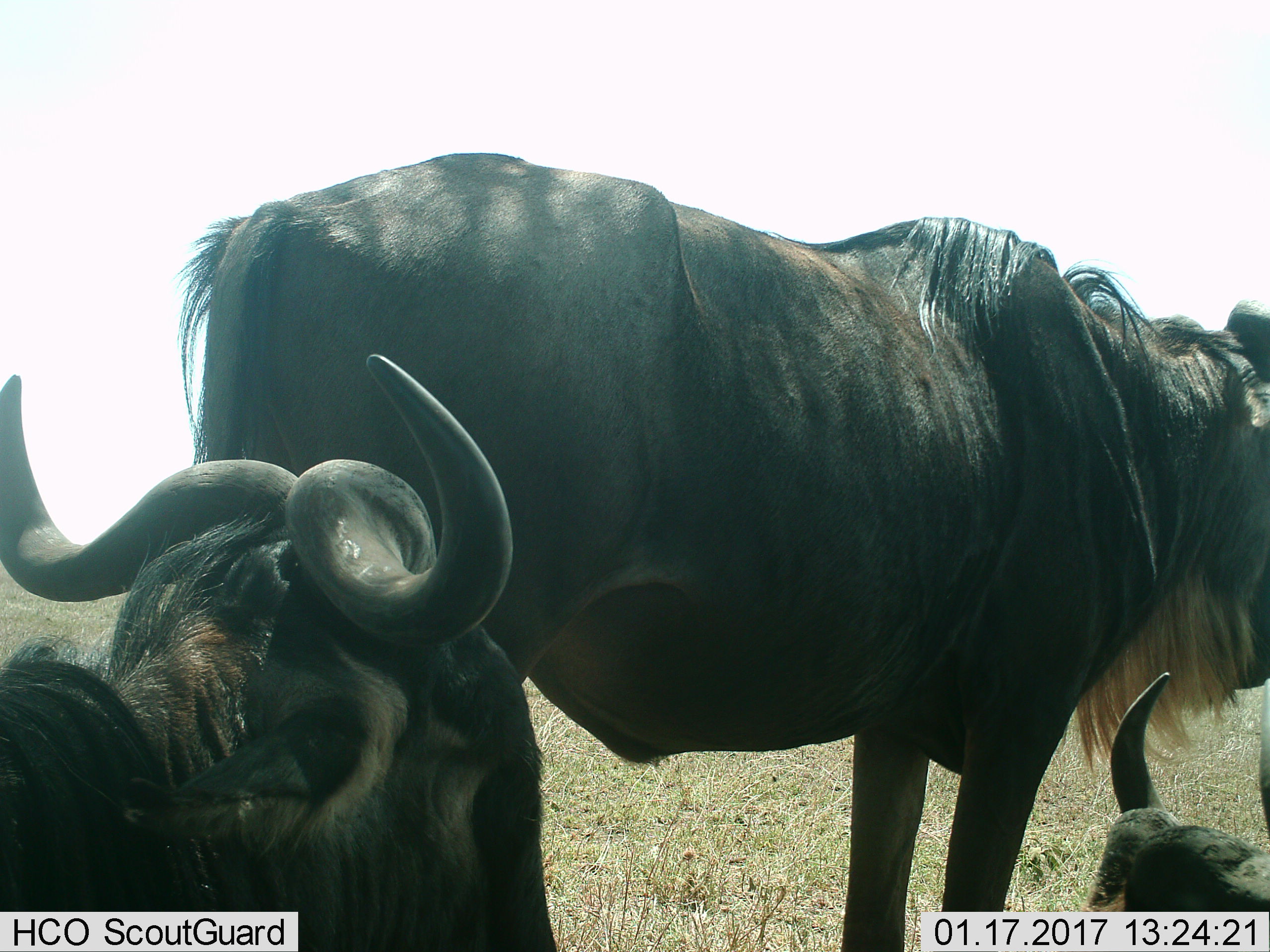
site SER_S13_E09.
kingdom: Animalia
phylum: Chordata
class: Mammalia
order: Artiodactyla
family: Bovidae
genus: Connochaetes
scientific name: Connochaetes taurinus taurinus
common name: blue wildebeest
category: wildebeestblue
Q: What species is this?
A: Wildebeestblue (blue wildebeest) (Connochaetes taurinus taurinus).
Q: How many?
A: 3.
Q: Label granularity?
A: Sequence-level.